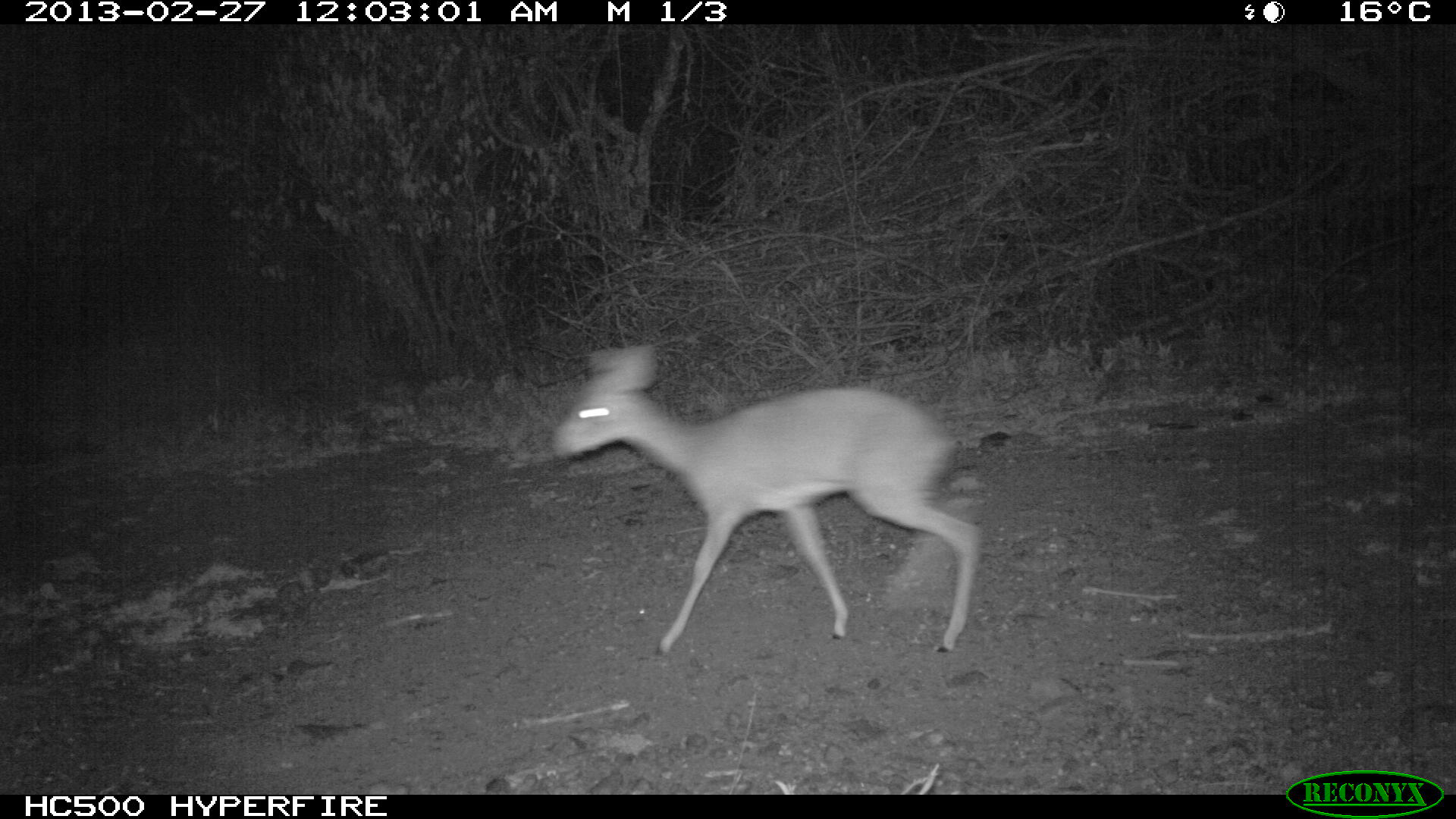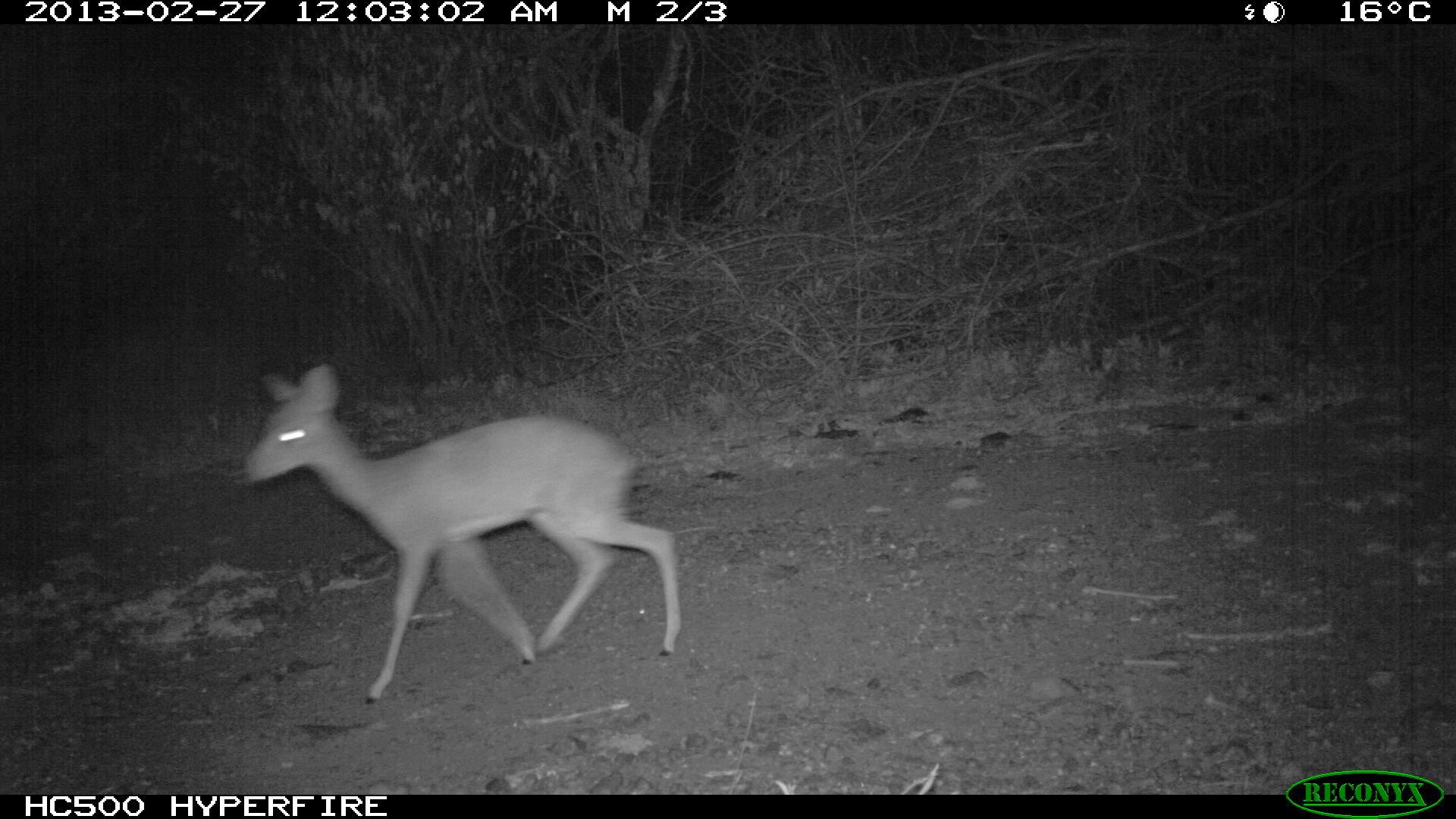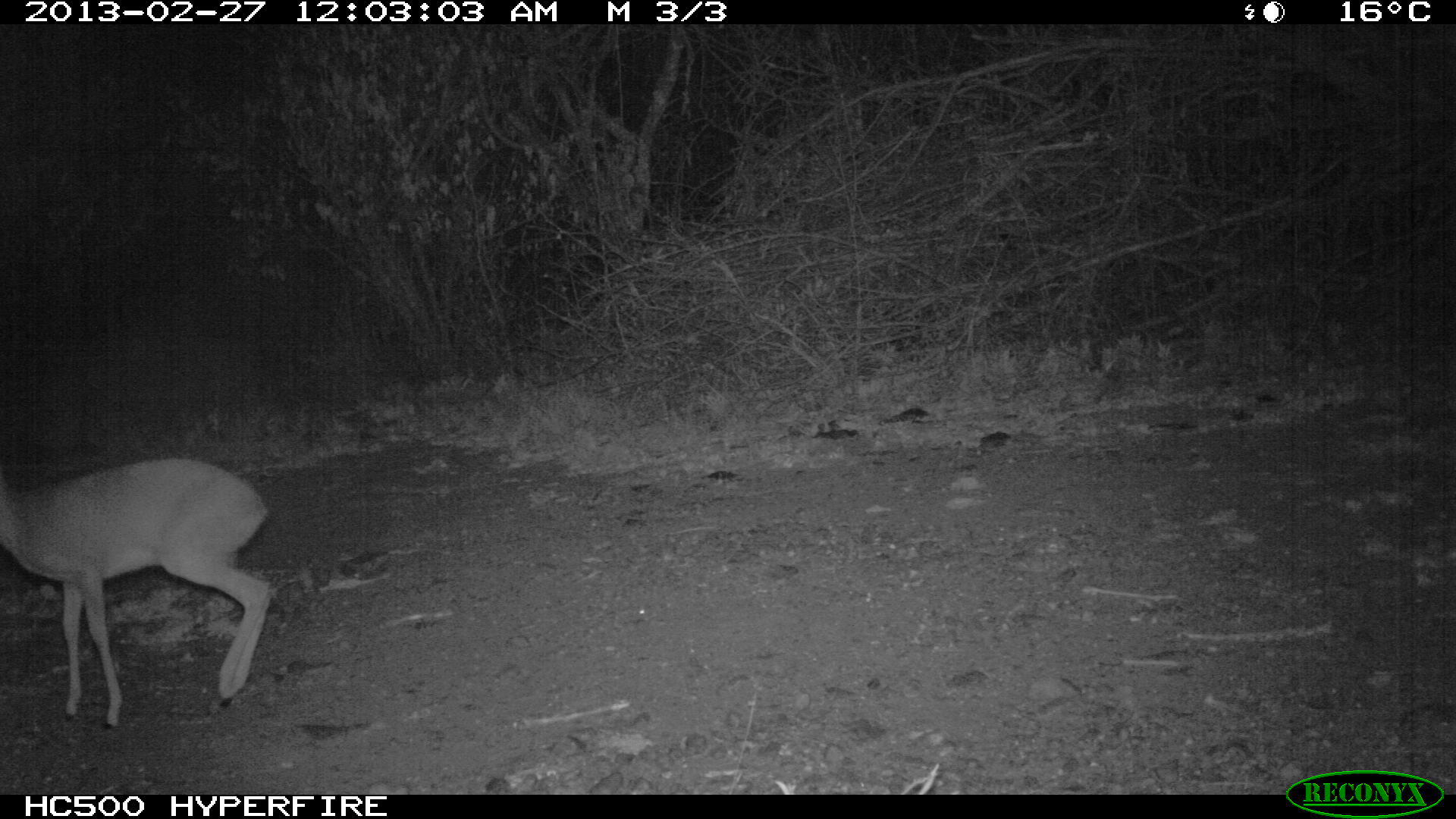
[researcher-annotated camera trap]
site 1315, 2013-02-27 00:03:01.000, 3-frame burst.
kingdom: Animalia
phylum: Chordata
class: Mammalia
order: Artiodactyla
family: Bovidae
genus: Madoqua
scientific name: Madoqua guentheri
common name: günther's dik-dik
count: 1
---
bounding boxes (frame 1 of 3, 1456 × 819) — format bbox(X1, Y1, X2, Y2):
madoqua guentheri: bbox(549, 348, 984, 654)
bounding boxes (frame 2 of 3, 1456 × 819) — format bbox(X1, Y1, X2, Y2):
madoqua guentheri: bbox(240, 362, 682, 700)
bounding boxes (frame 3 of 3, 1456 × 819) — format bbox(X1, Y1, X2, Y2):
madoqua guentheri: bbox(0, 453, 271, 731)